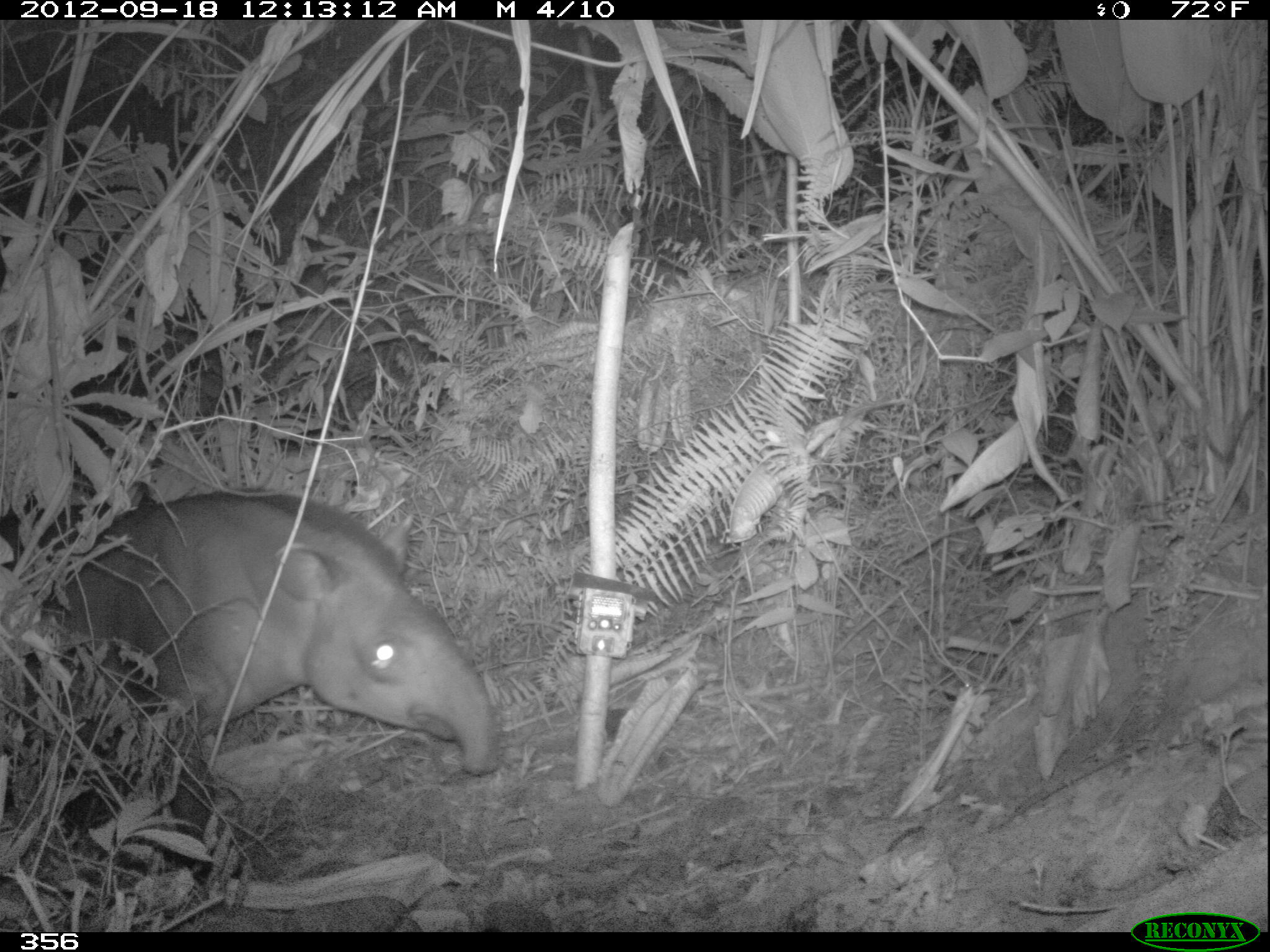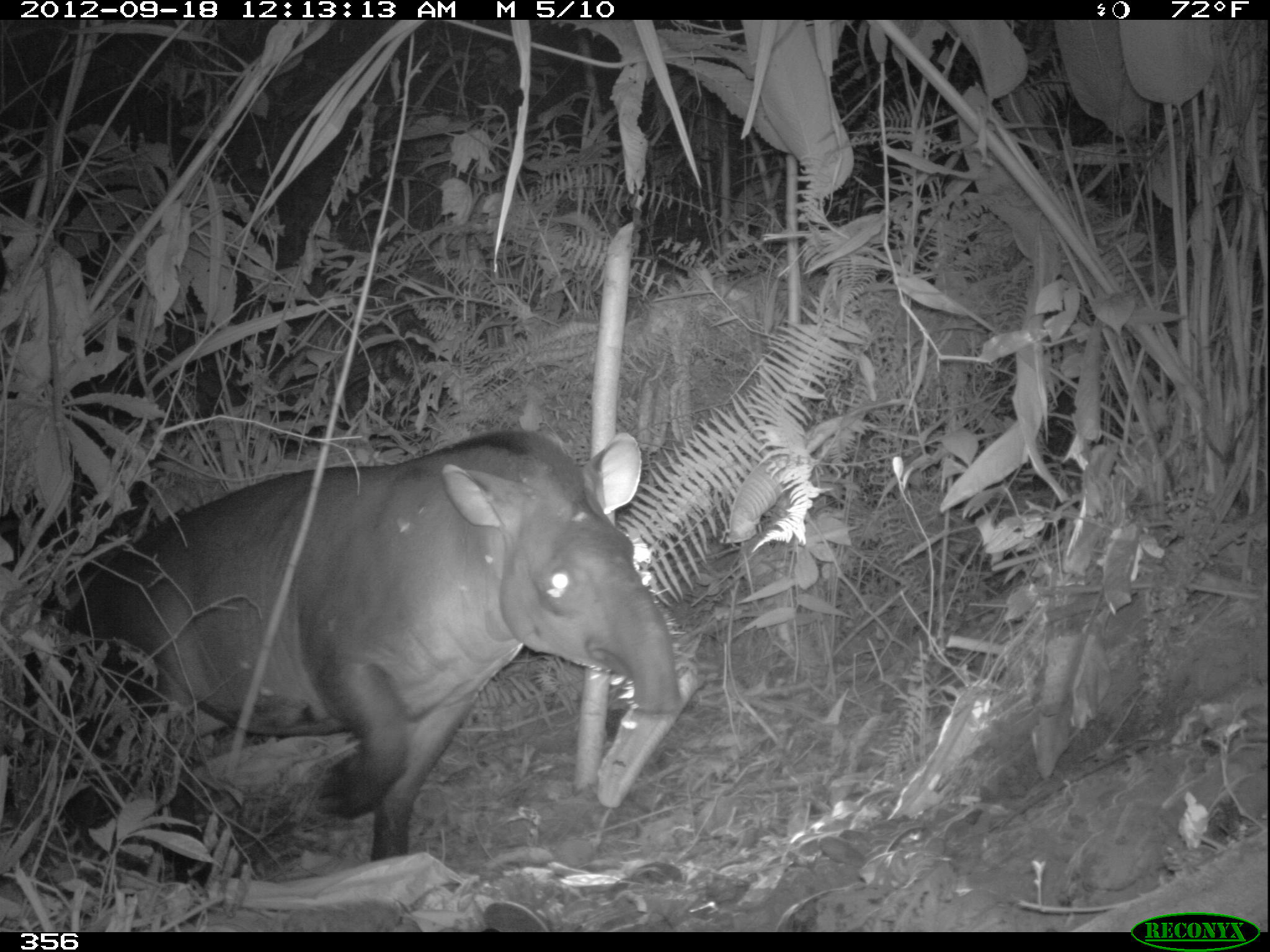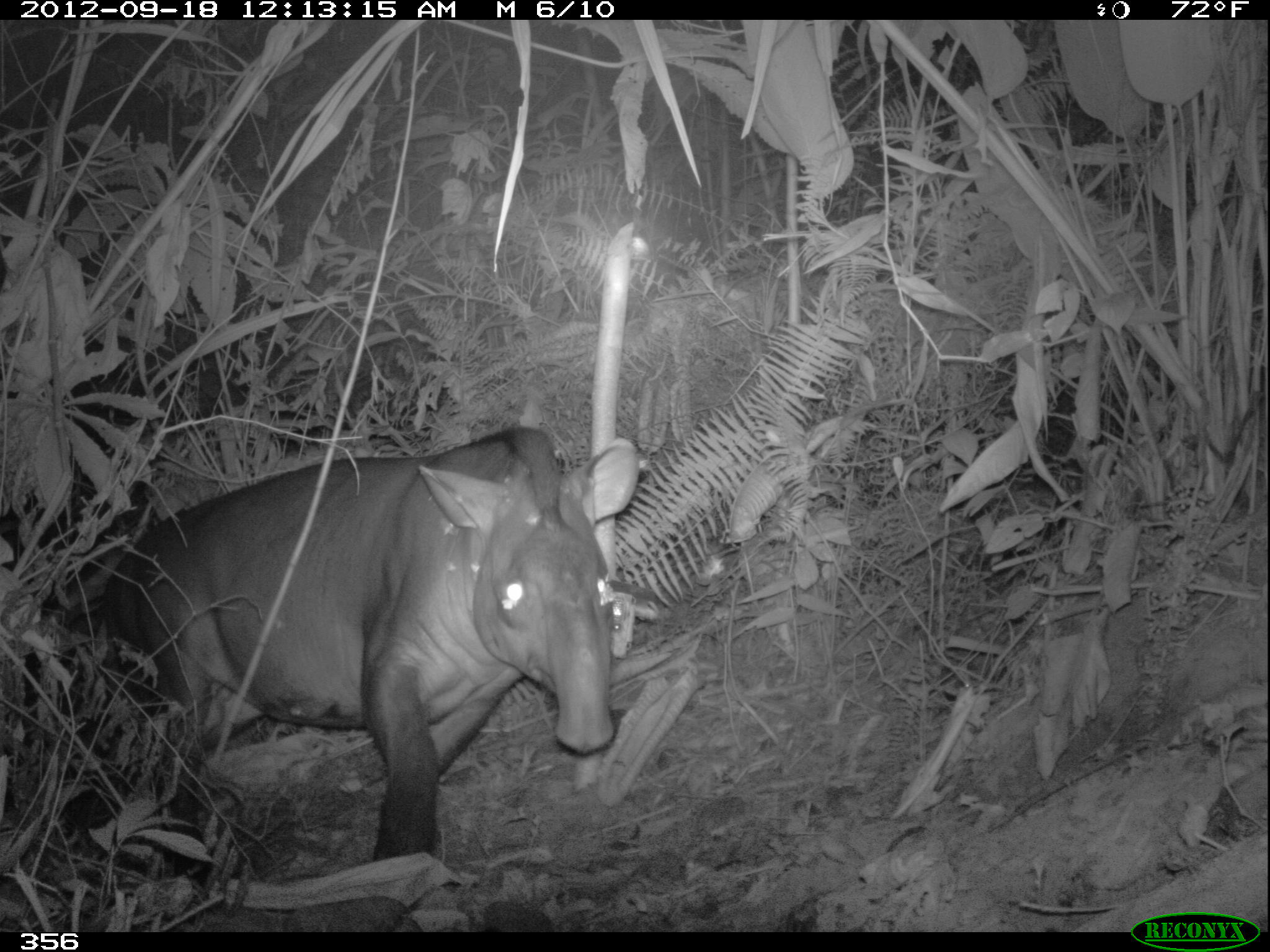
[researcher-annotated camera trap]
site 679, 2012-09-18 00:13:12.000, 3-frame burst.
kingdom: Animalia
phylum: Chordata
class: Mammalia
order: Perissodactyla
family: Tapiridae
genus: Tapirus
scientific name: Tapirus terrestris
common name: south american tapir